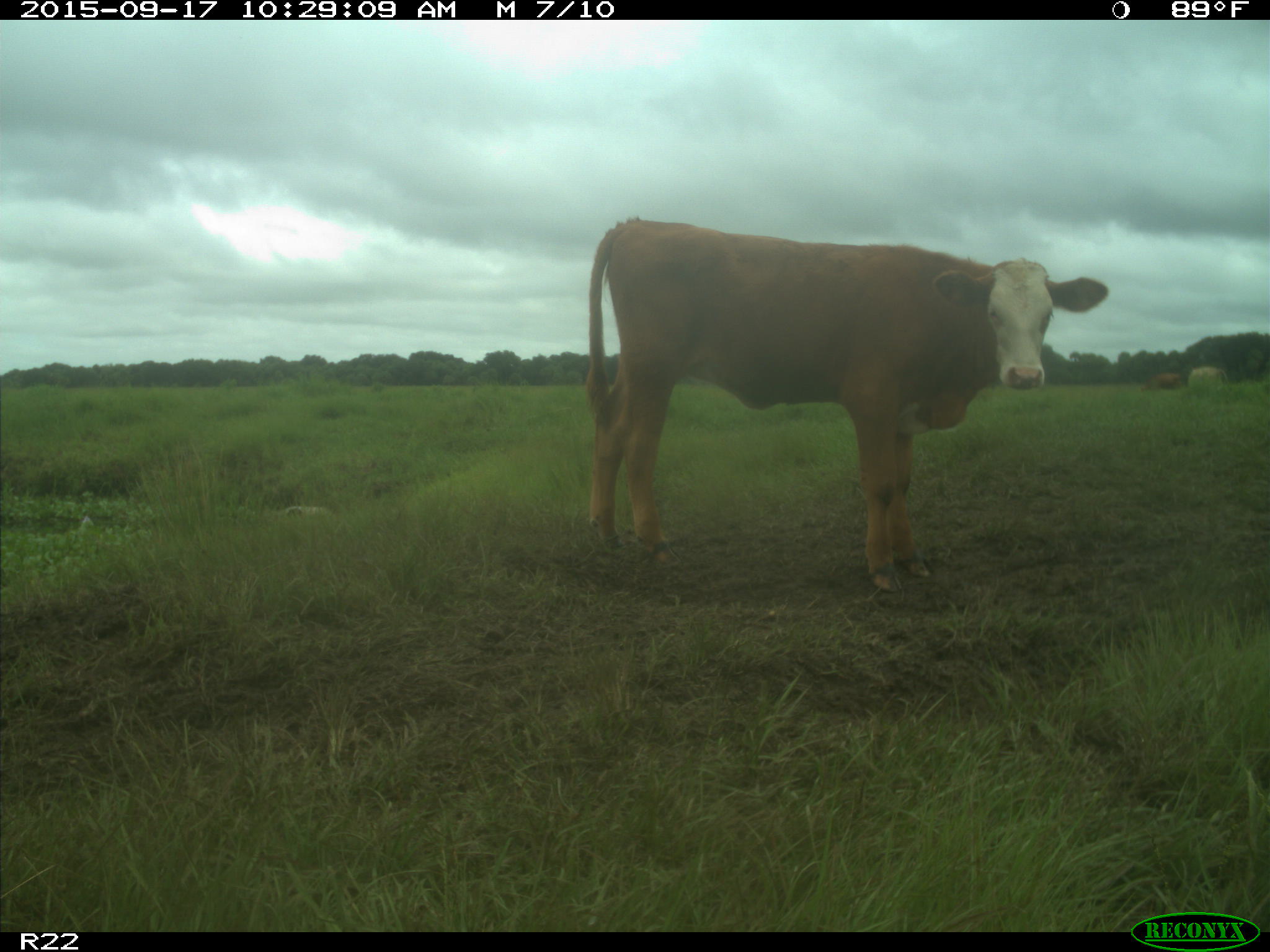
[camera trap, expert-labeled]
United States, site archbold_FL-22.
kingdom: Animalia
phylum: Chordata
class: Mammalia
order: Artiodactyla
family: Bovidae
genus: Bos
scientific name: Bos taurus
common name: domestic cow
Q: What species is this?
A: Bos taurus (domestic cow).